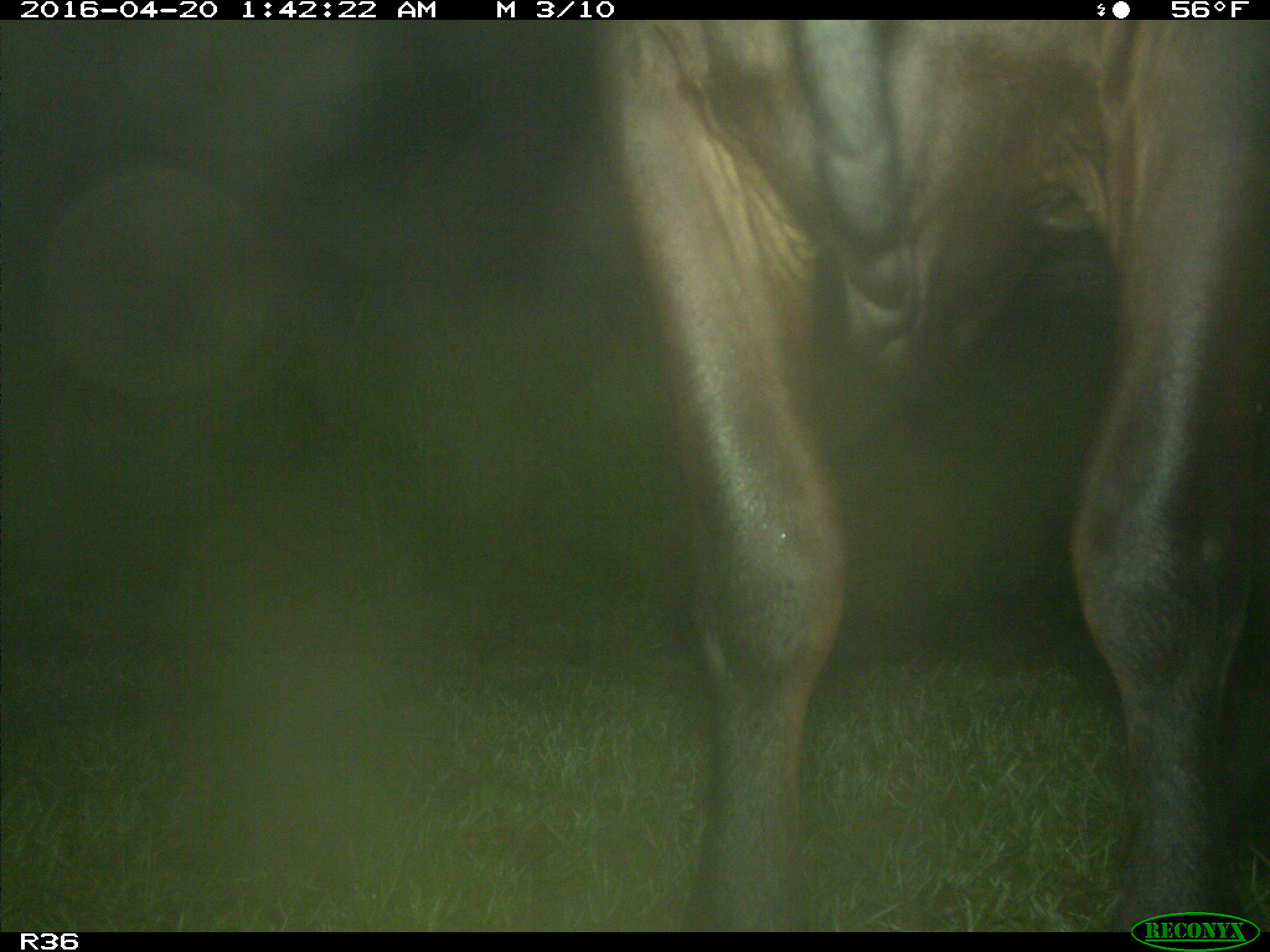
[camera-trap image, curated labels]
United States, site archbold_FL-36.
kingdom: Animalia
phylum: Chordata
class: Mammalia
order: Artiodactyla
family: Bovidae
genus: Bos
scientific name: Bos taurus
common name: domestic cow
Bos taurus (domestic cow).